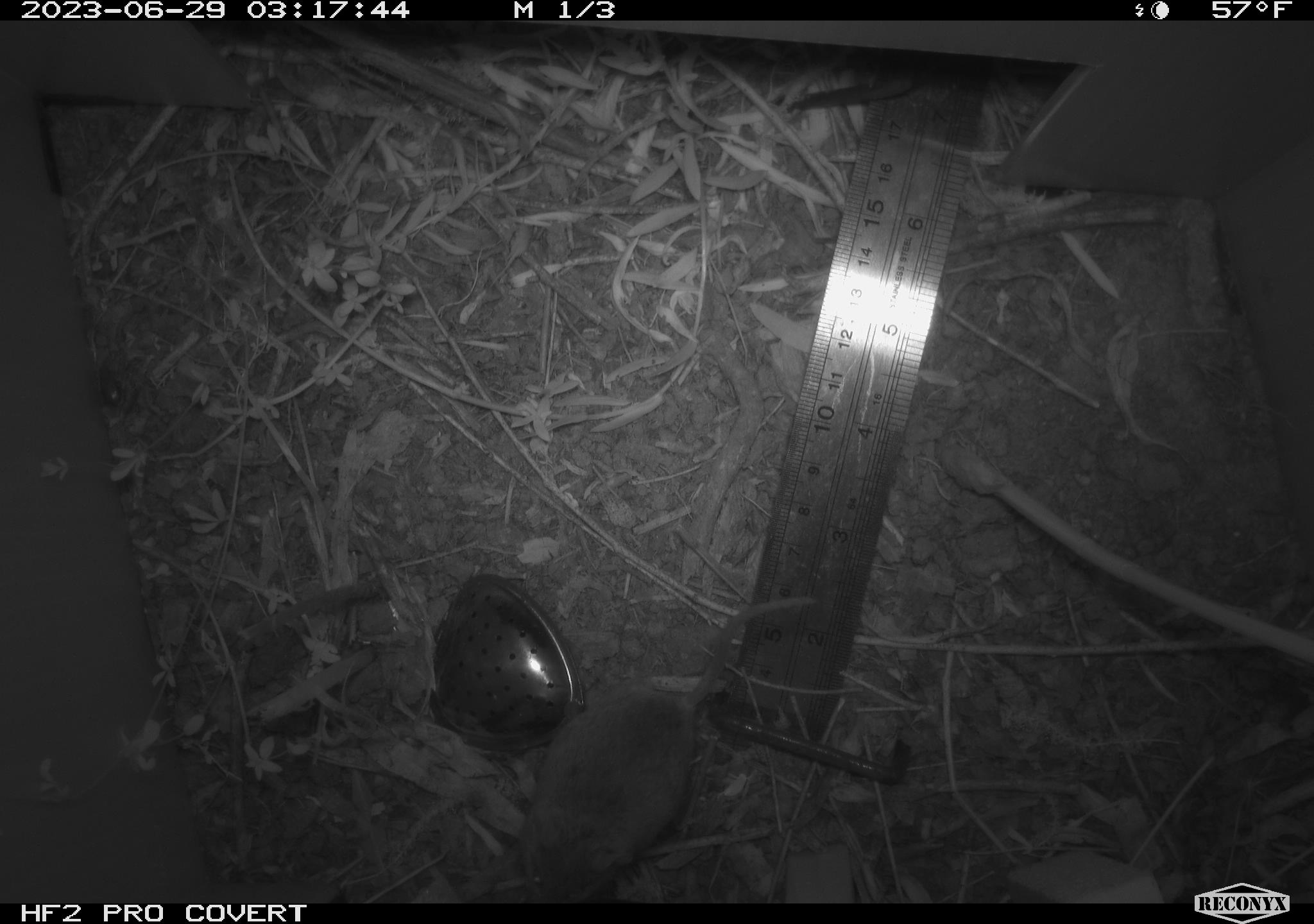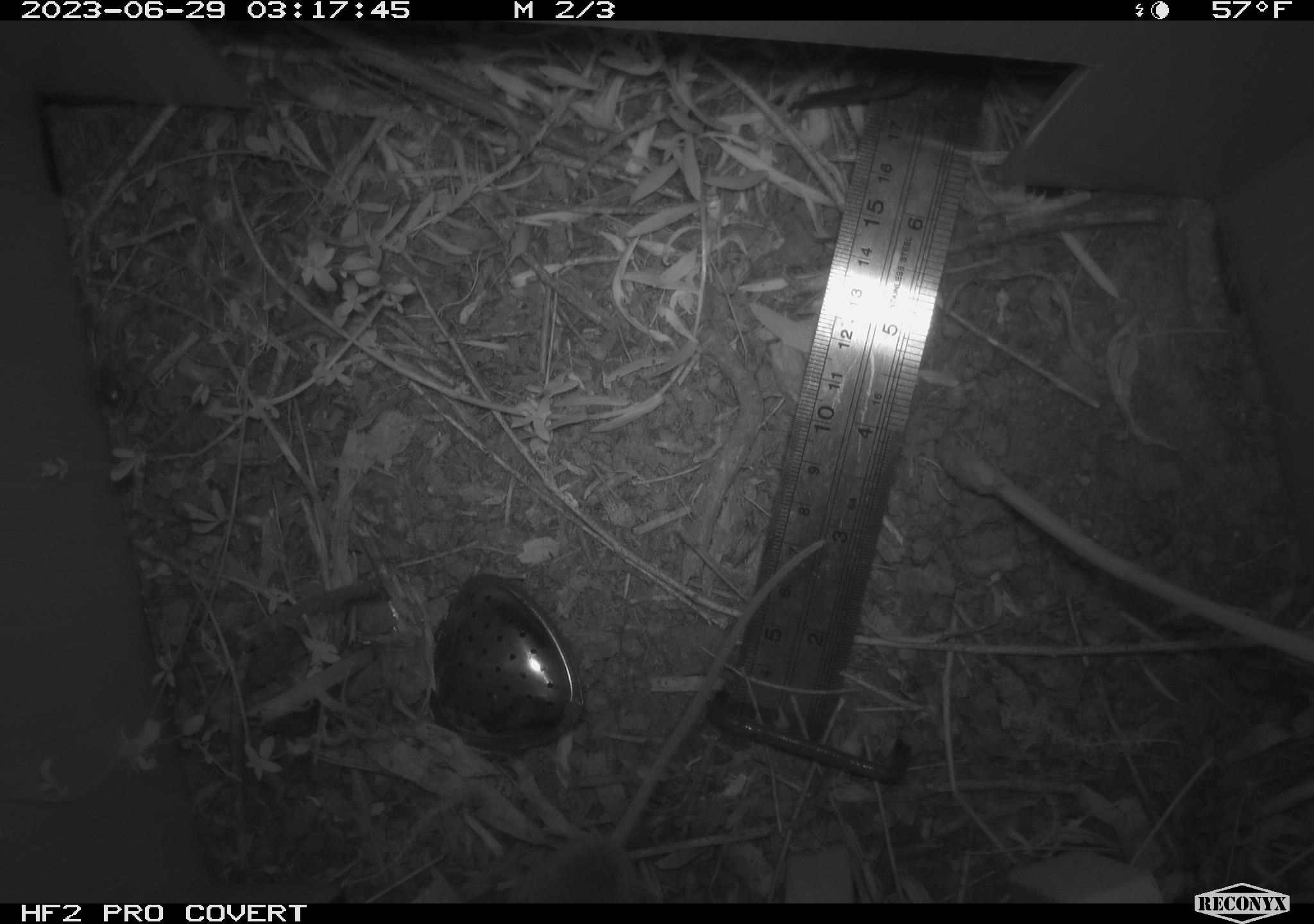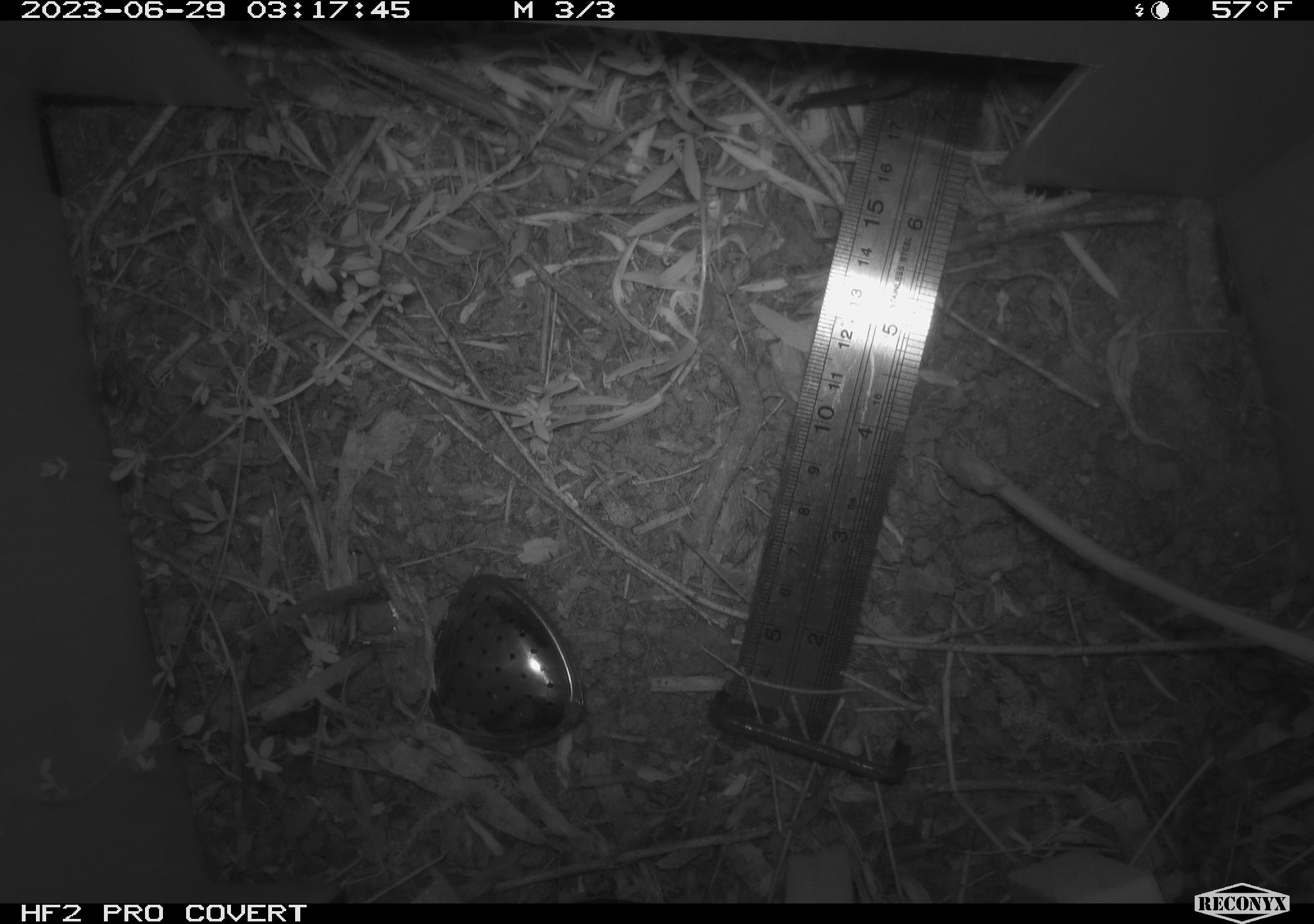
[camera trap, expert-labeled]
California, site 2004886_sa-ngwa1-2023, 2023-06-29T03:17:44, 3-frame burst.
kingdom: Animalia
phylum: Chordata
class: Mammalia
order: Rodentia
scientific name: Rodentia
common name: mouse species